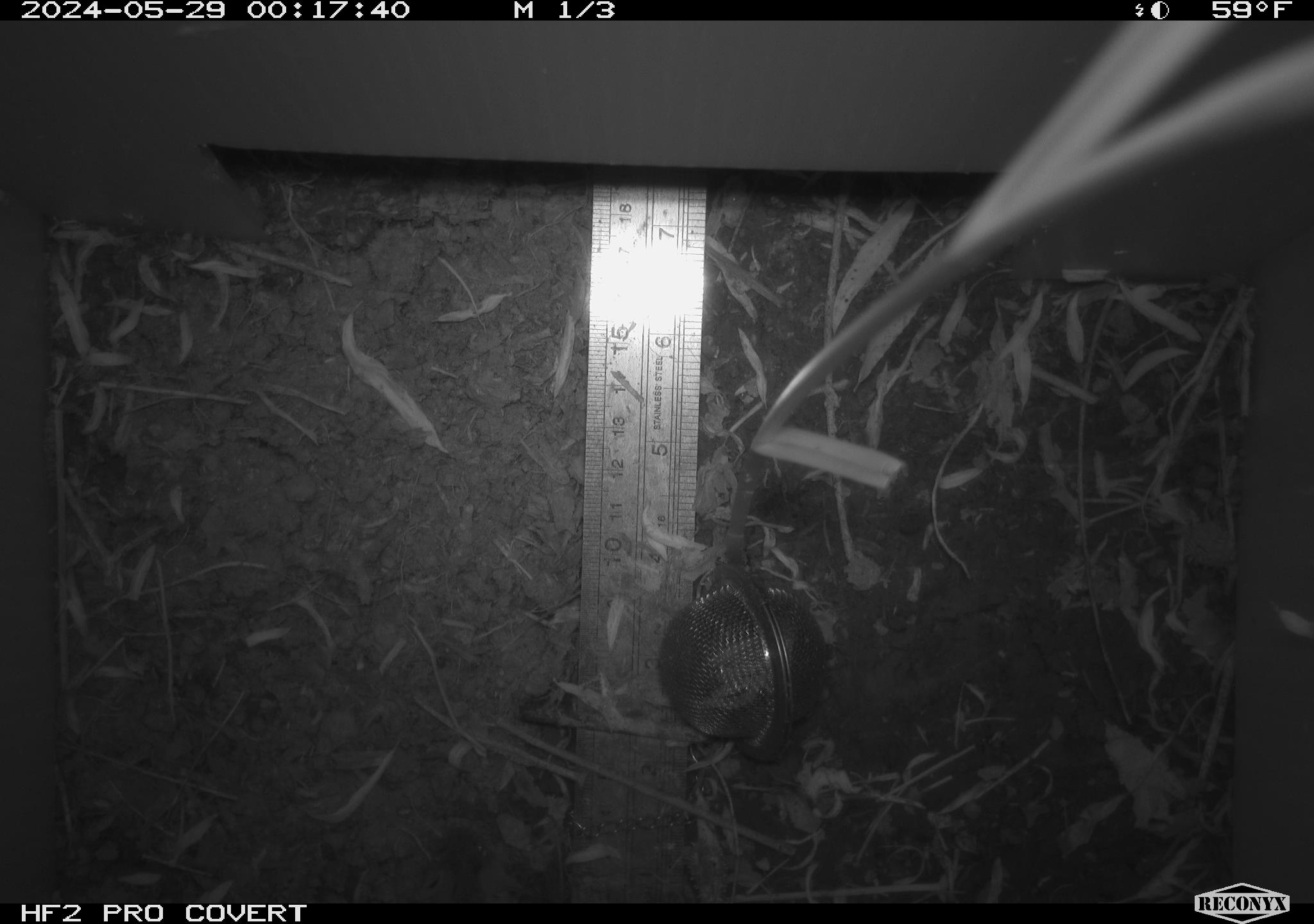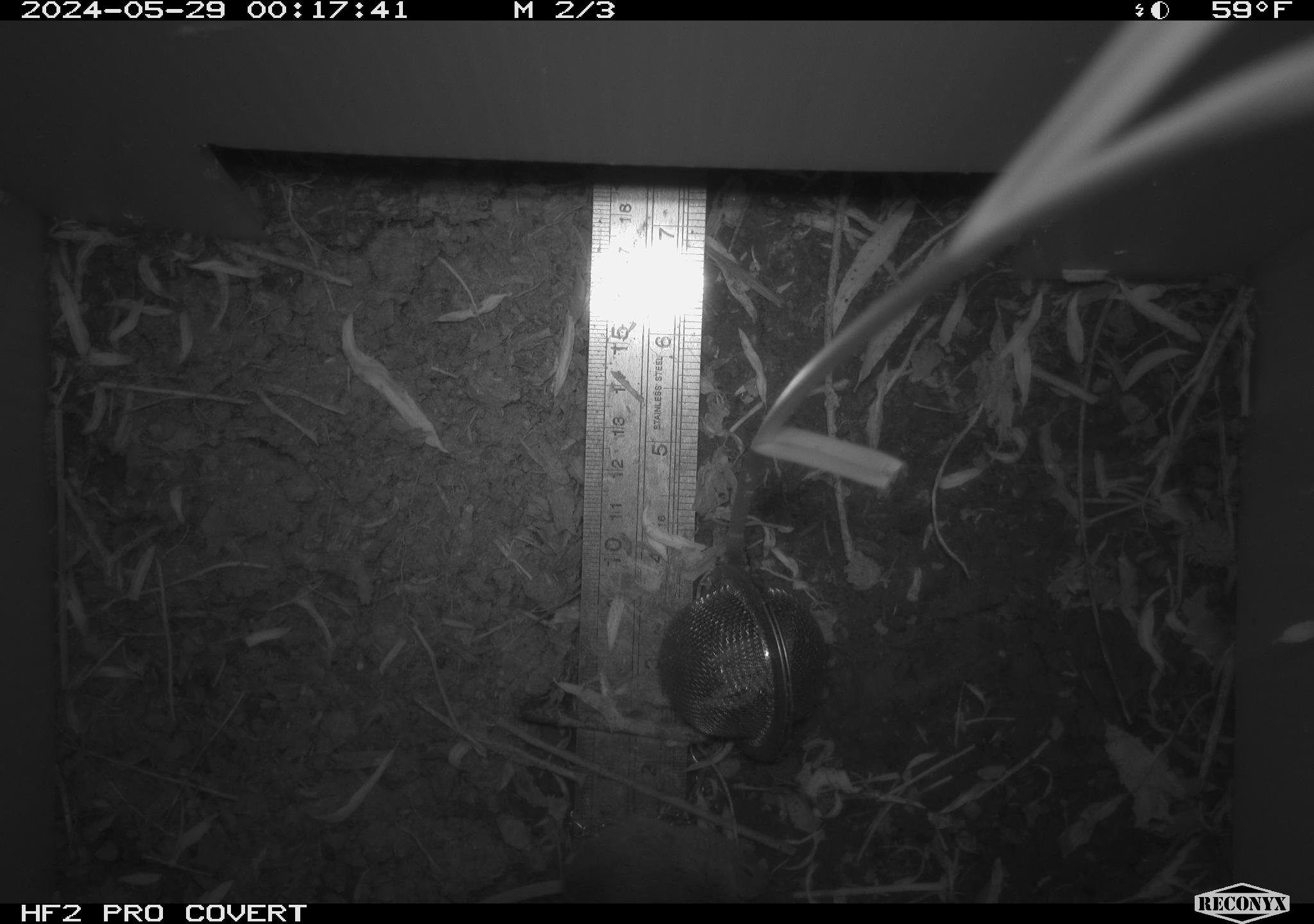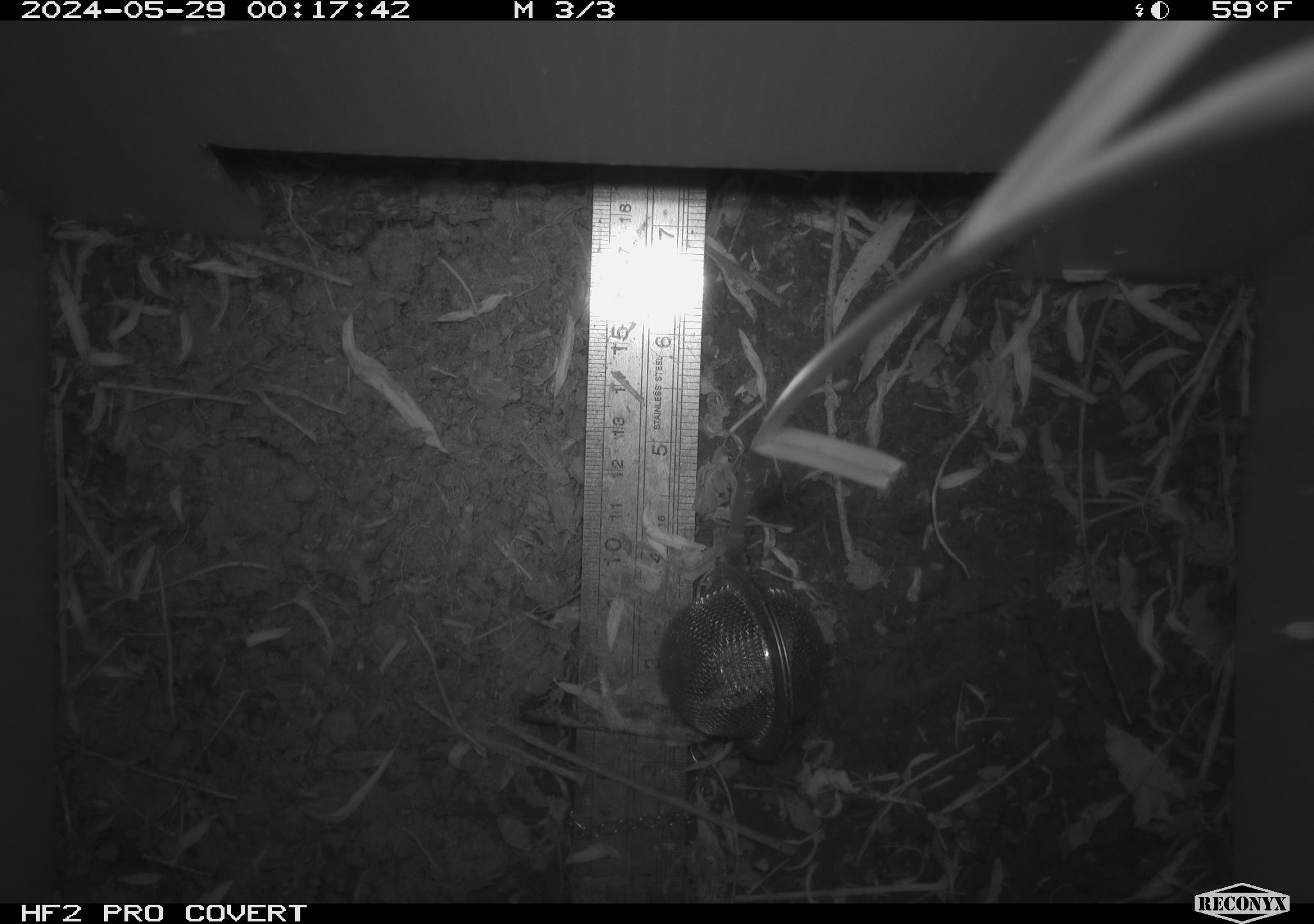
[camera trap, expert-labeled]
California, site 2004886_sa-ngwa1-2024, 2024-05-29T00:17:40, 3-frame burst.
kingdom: Animalia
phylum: Chordata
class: Mammalia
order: Rodentia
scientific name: Rodentia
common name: mouse species